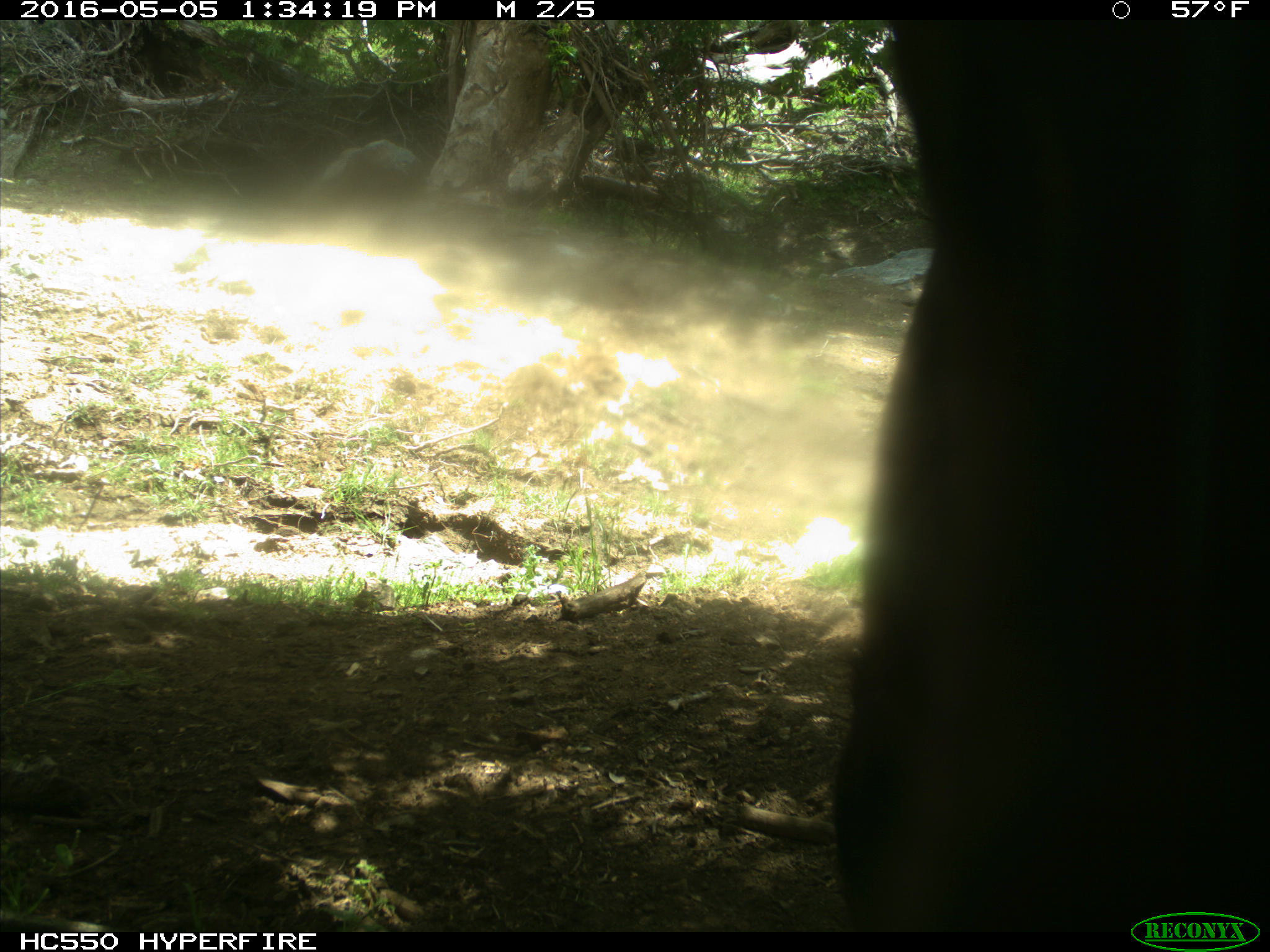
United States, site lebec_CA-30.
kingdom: Animalia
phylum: Chordata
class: Mammalia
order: Artiodactyla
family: Bovidae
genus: Bos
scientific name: Bos taurus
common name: domestic cow